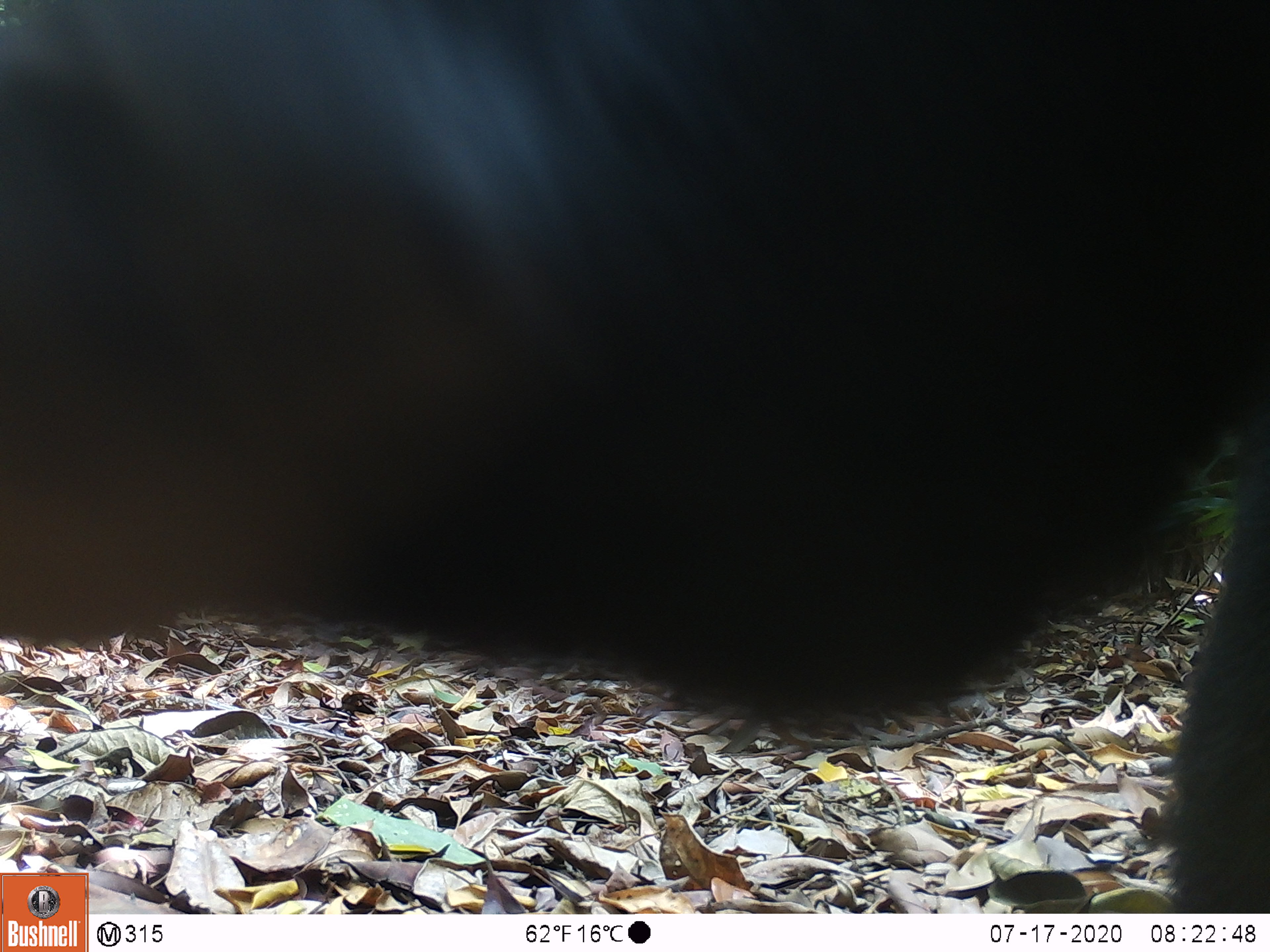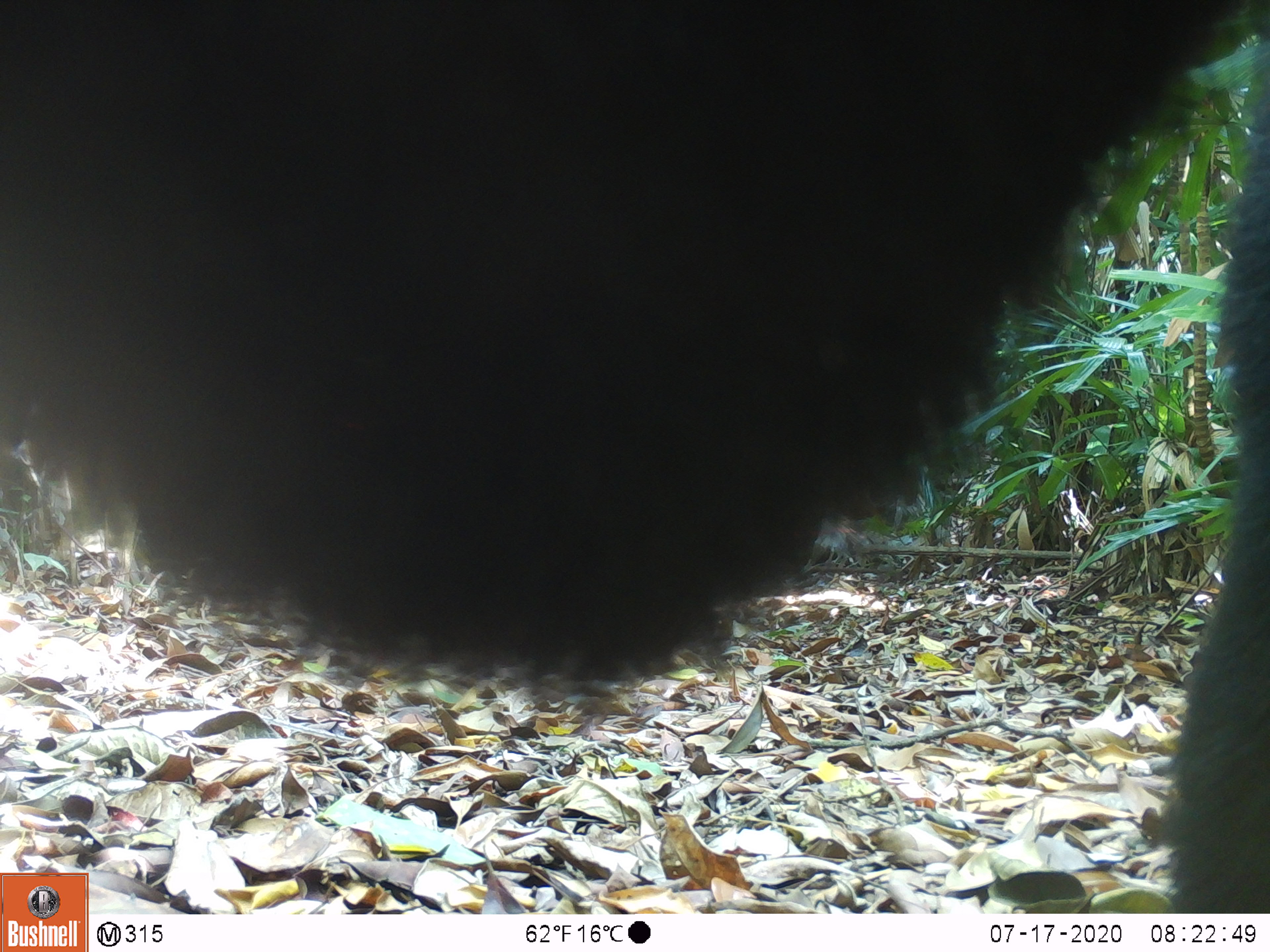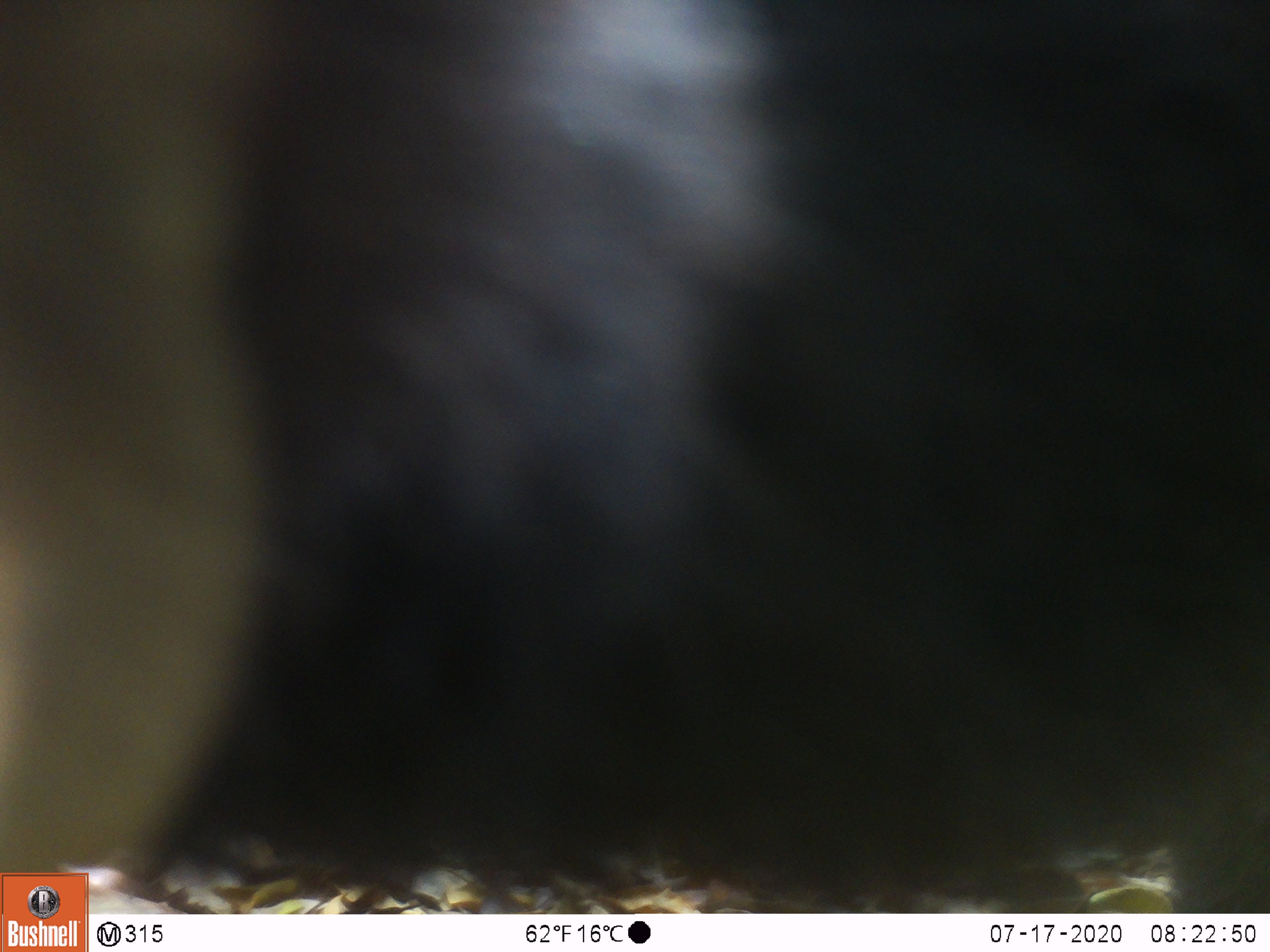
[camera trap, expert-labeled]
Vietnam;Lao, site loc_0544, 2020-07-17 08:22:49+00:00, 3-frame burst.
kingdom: Animalia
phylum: Chordata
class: Mammalia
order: Carnivora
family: Ursidae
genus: Ursus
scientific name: Ursus thibetanus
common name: asian black bear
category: asiatic black bear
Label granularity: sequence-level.